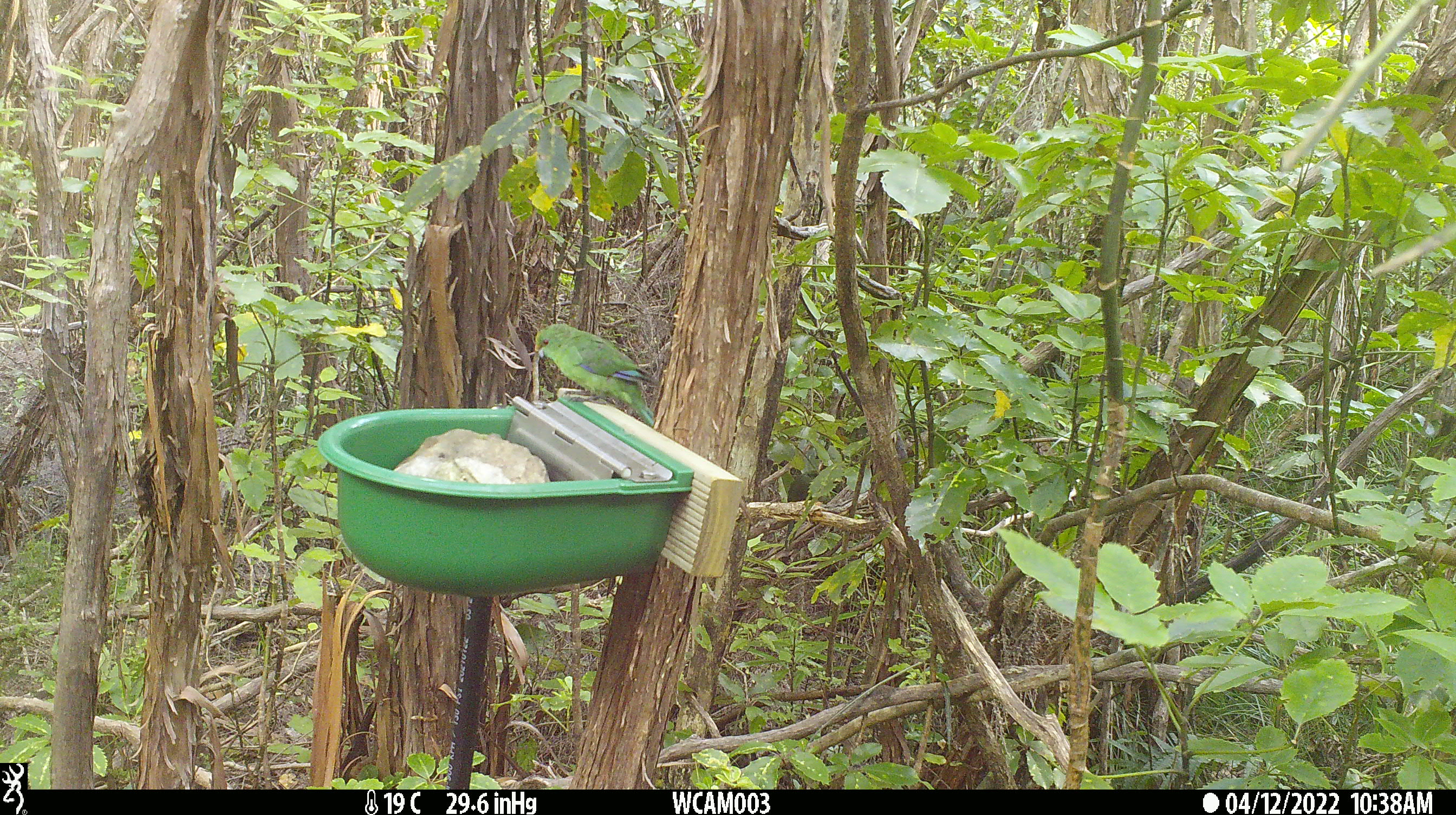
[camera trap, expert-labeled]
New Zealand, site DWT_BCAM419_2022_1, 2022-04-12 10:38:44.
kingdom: Animalia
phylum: Chordata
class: Aves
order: Psittaciformes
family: Psittaculidae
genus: Cyanoramphus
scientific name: Cyanoramphus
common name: parakeet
Parakeet (Cyanoramphus).